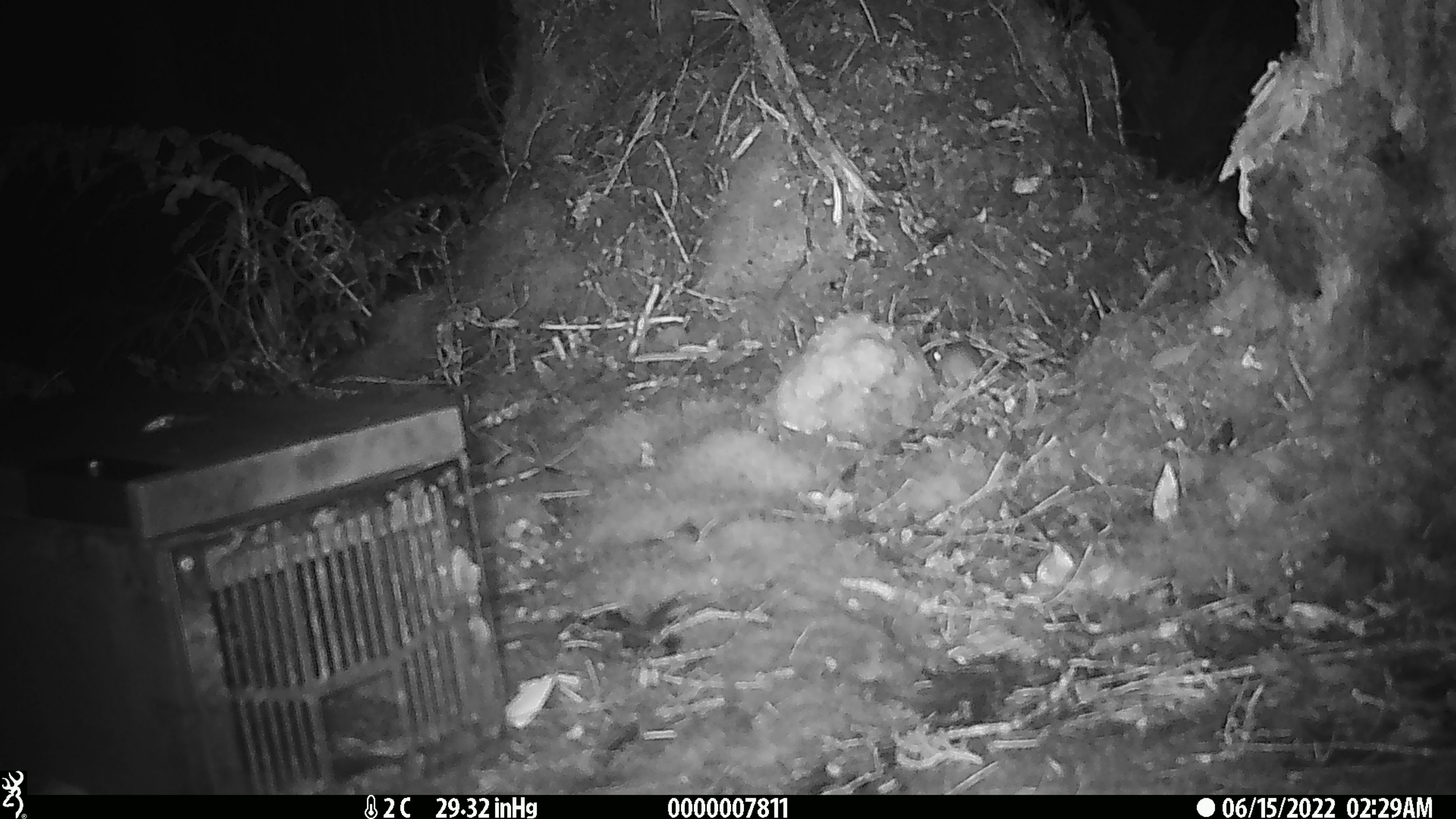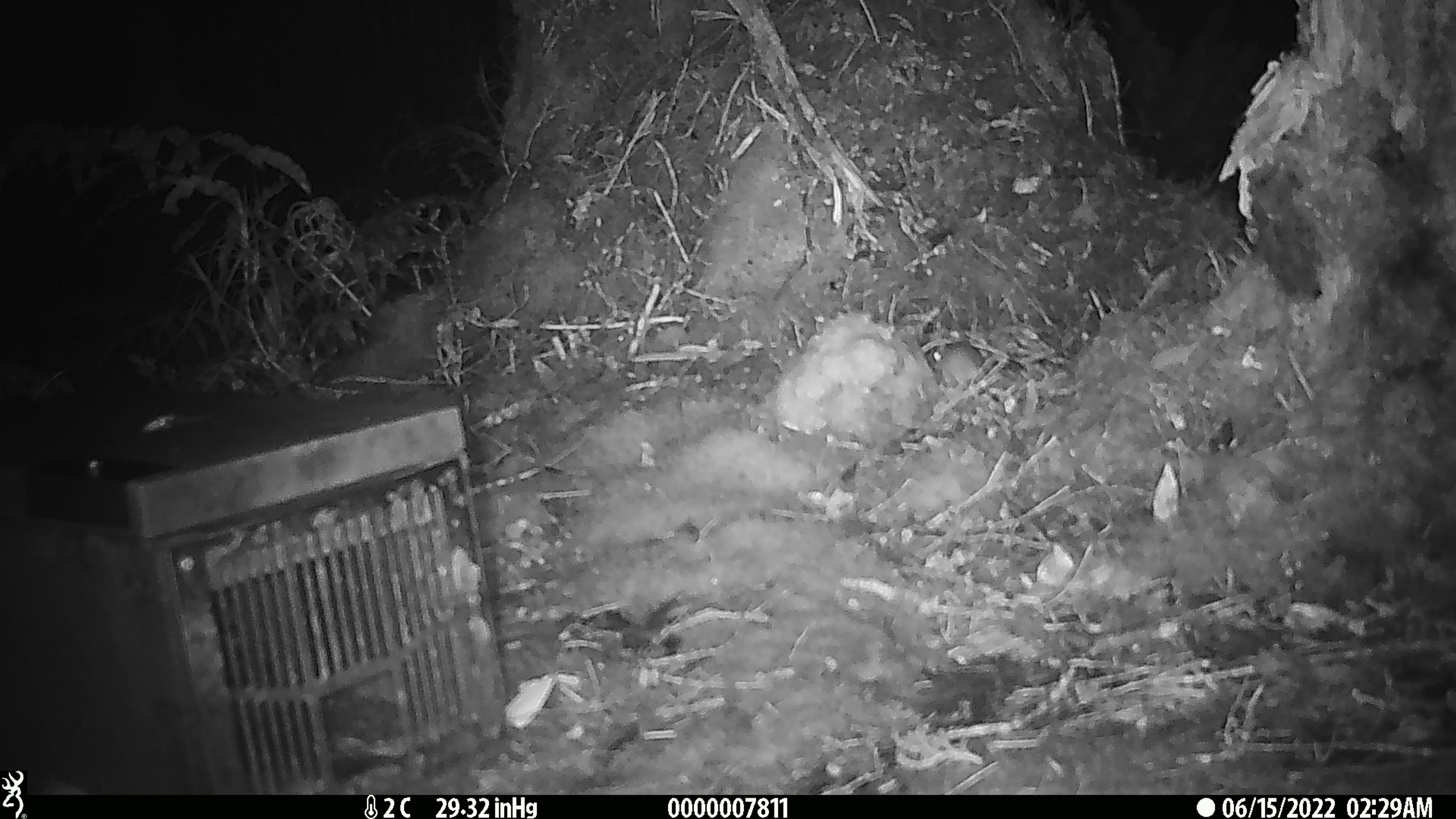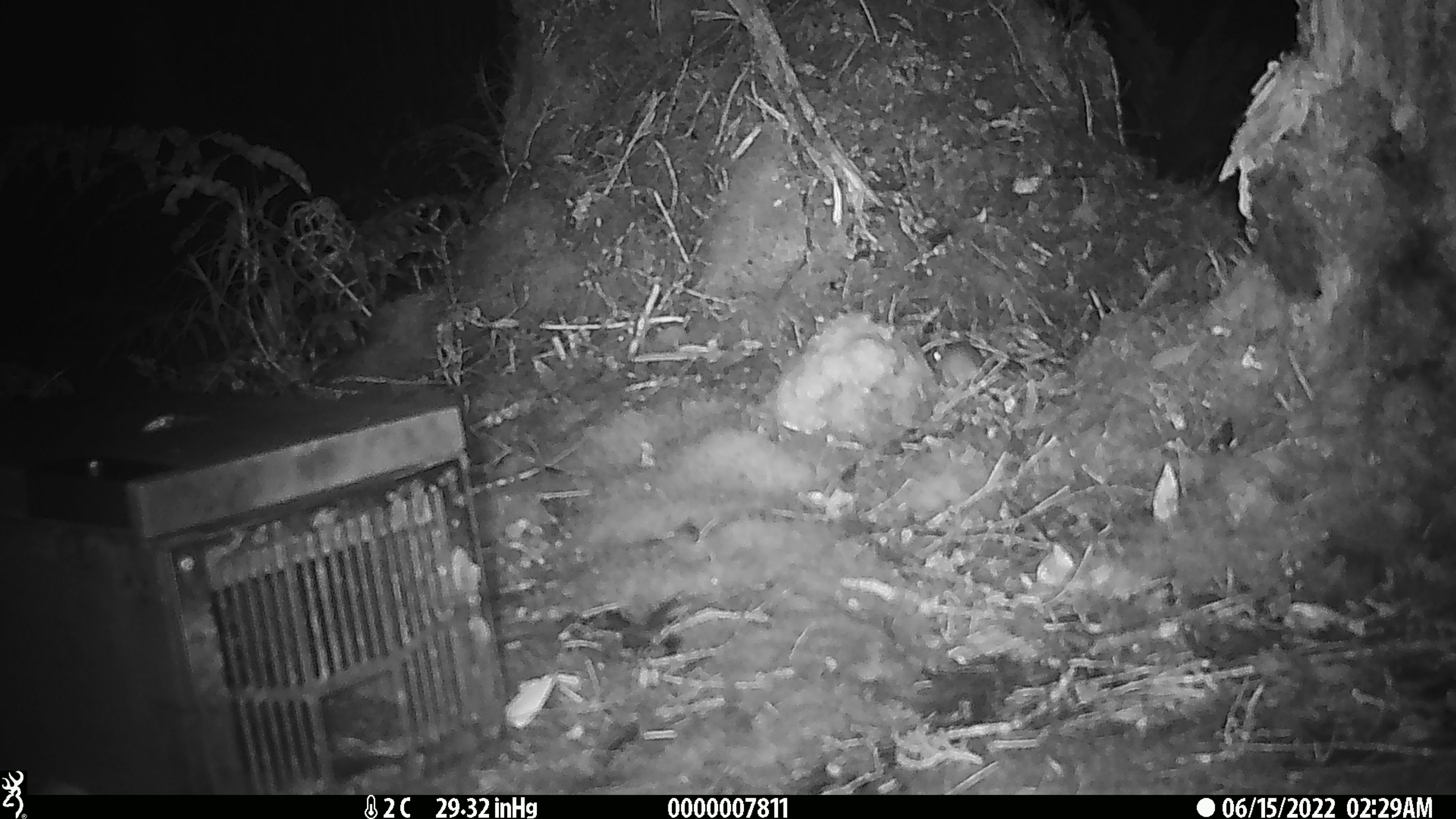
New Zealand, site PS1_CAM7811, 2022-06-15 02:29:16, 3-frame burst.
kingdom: Animalia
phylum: Chordata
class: Mammalia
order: Rodentia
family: Muridae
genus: Mus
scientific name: Mus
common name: mouse